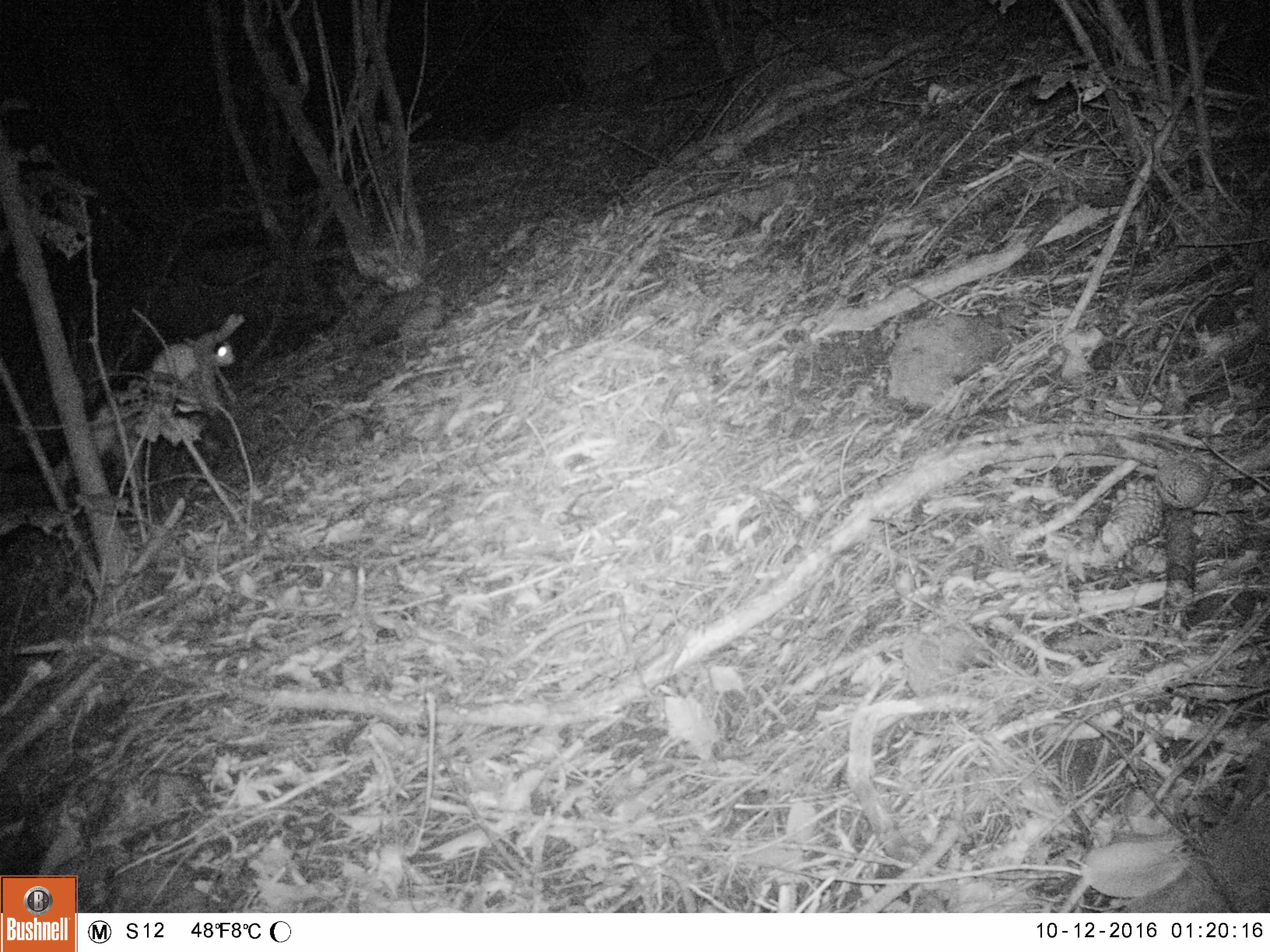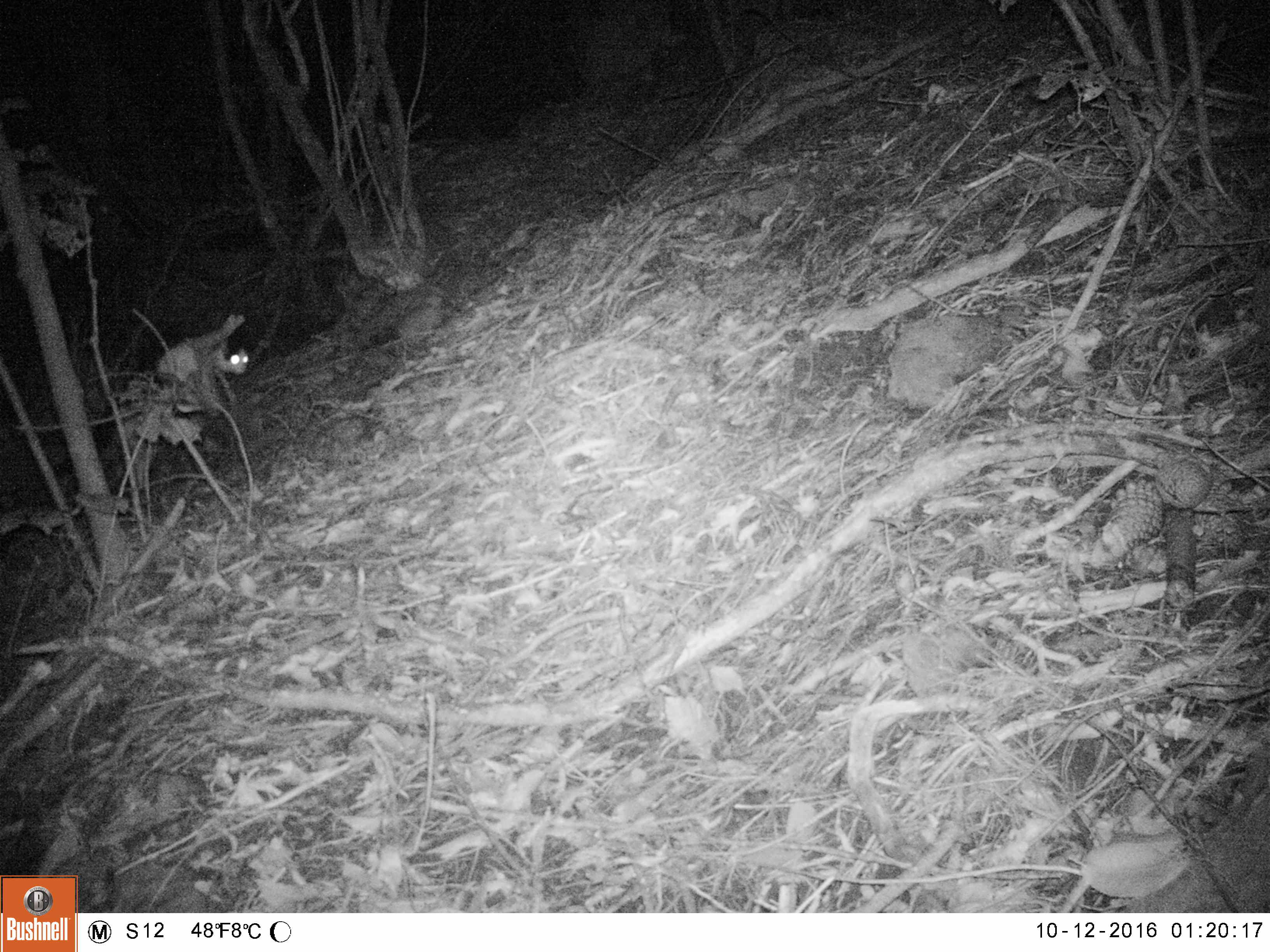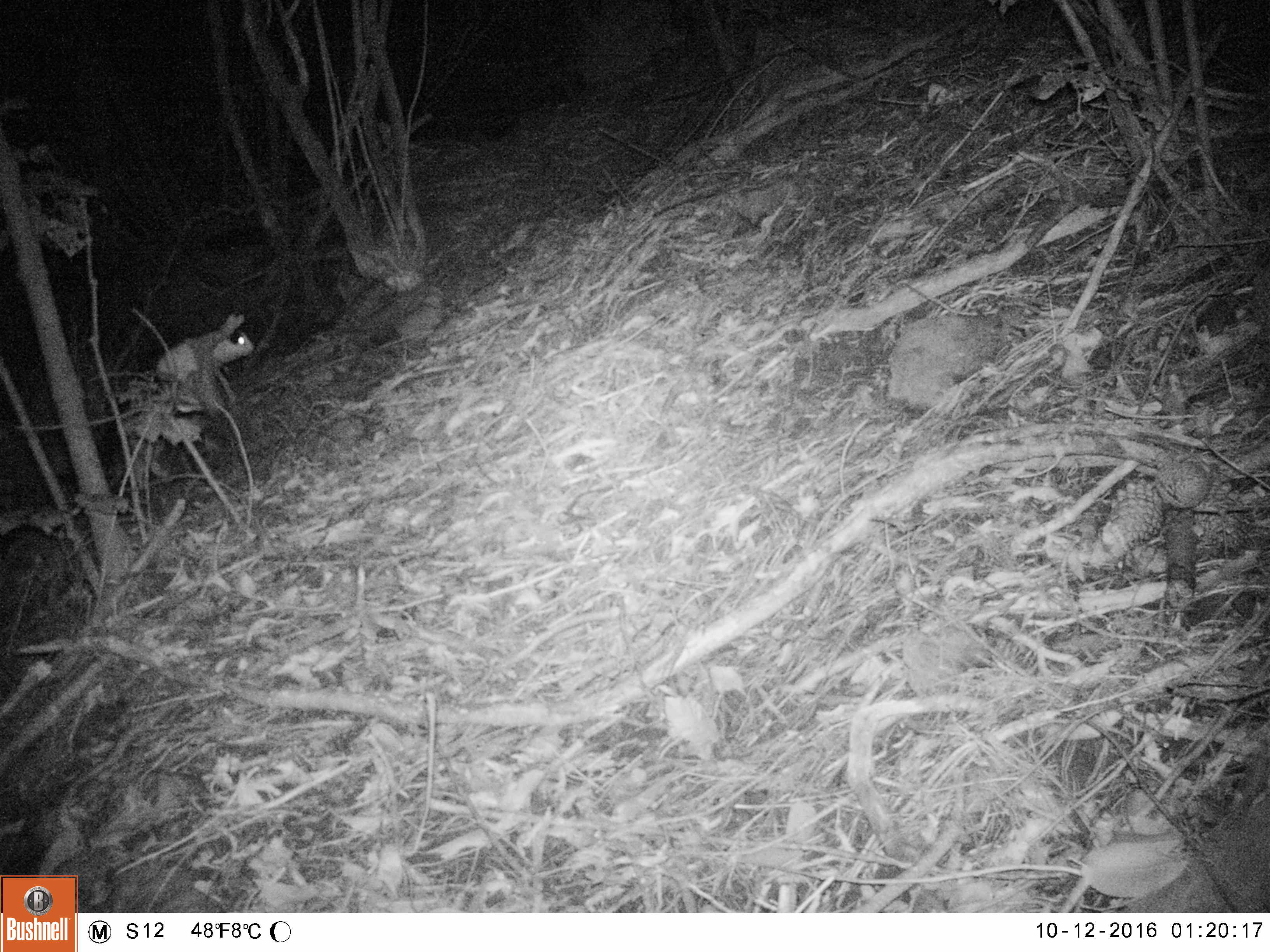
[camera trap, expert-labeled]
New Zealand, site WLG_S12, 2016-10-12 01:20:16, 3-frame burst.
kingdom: Animalia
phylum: Chordata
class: Mammalia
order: Carnivora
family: Felidae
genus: Felis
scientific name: Felis catus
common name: domestic cat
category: cat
Cat (domestic cat) (Felis catus).